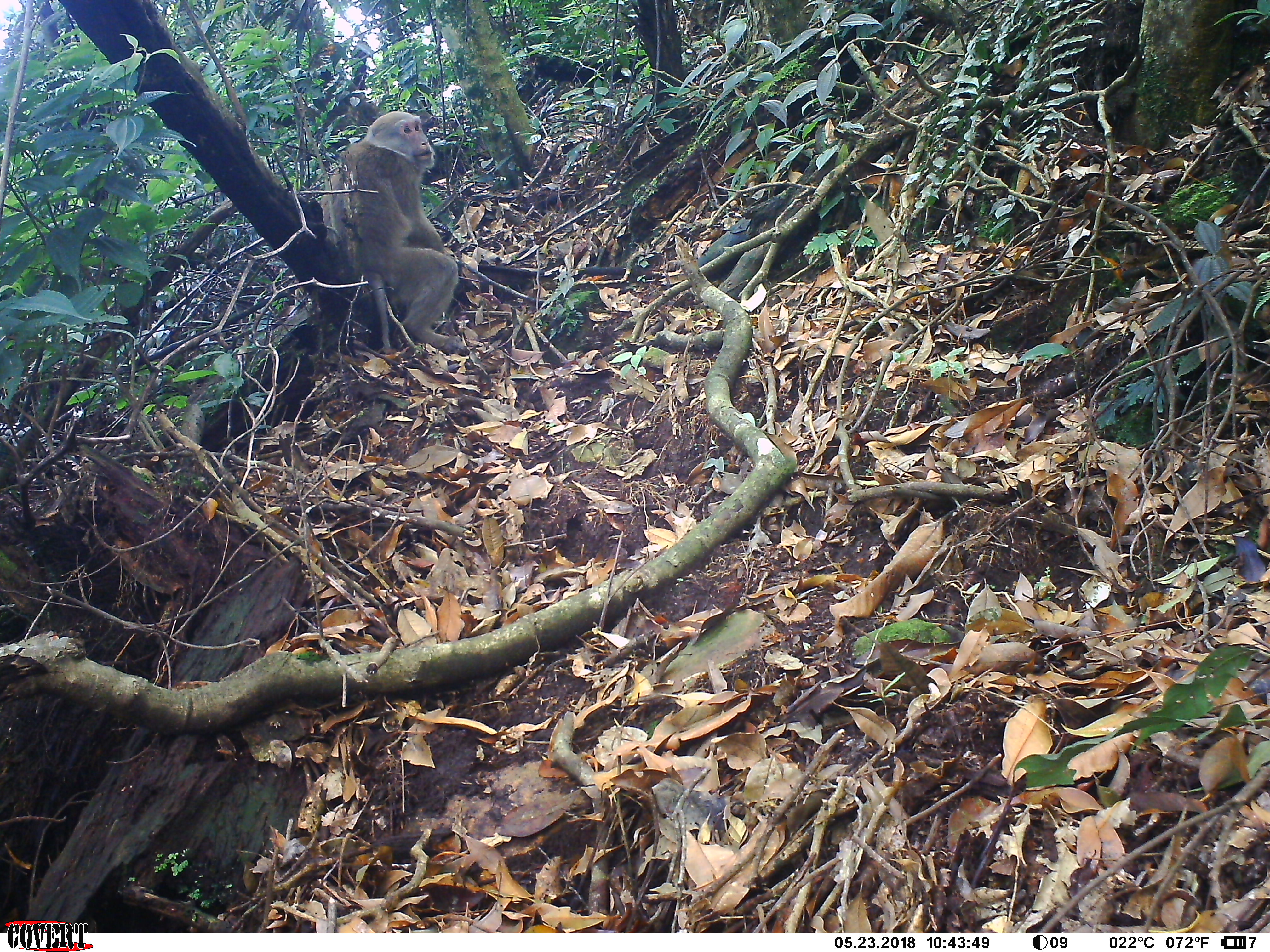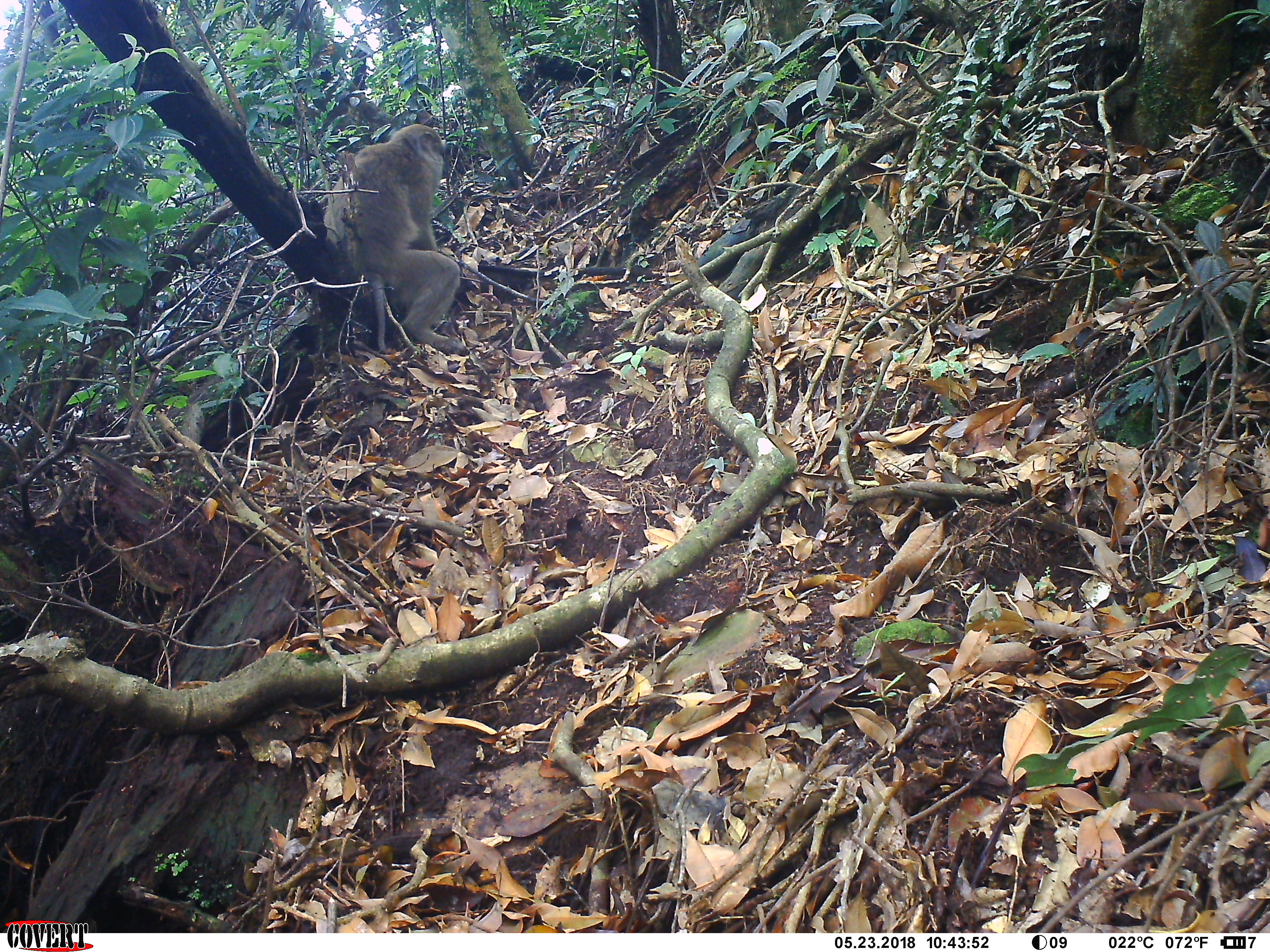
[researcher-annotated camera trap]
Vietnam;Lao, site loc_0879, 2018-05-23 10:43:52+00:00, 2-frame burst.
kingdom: Animalia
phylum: Chordata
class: Mammalia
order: Primates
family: Cercopithecidae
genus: Macaca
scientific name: Macaca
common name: macaque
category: macaque not stump tailed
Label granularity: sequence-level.